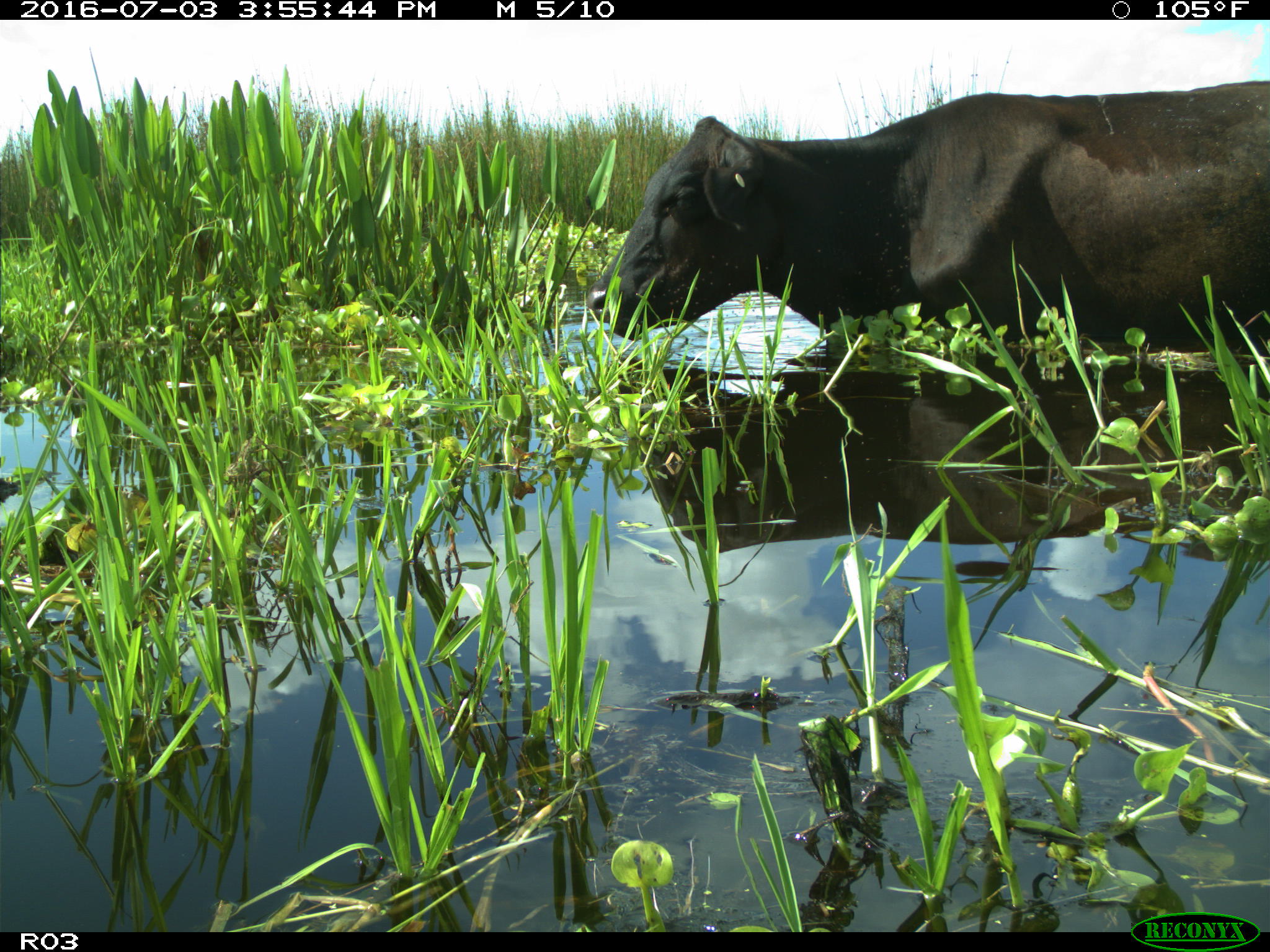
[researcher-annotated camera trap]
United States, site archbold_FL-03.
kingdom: Animalia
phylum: Chordata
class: Mammalia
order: Artiodactyla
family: Bovidae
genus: Bos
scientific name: Bos taurus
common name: domestic cow